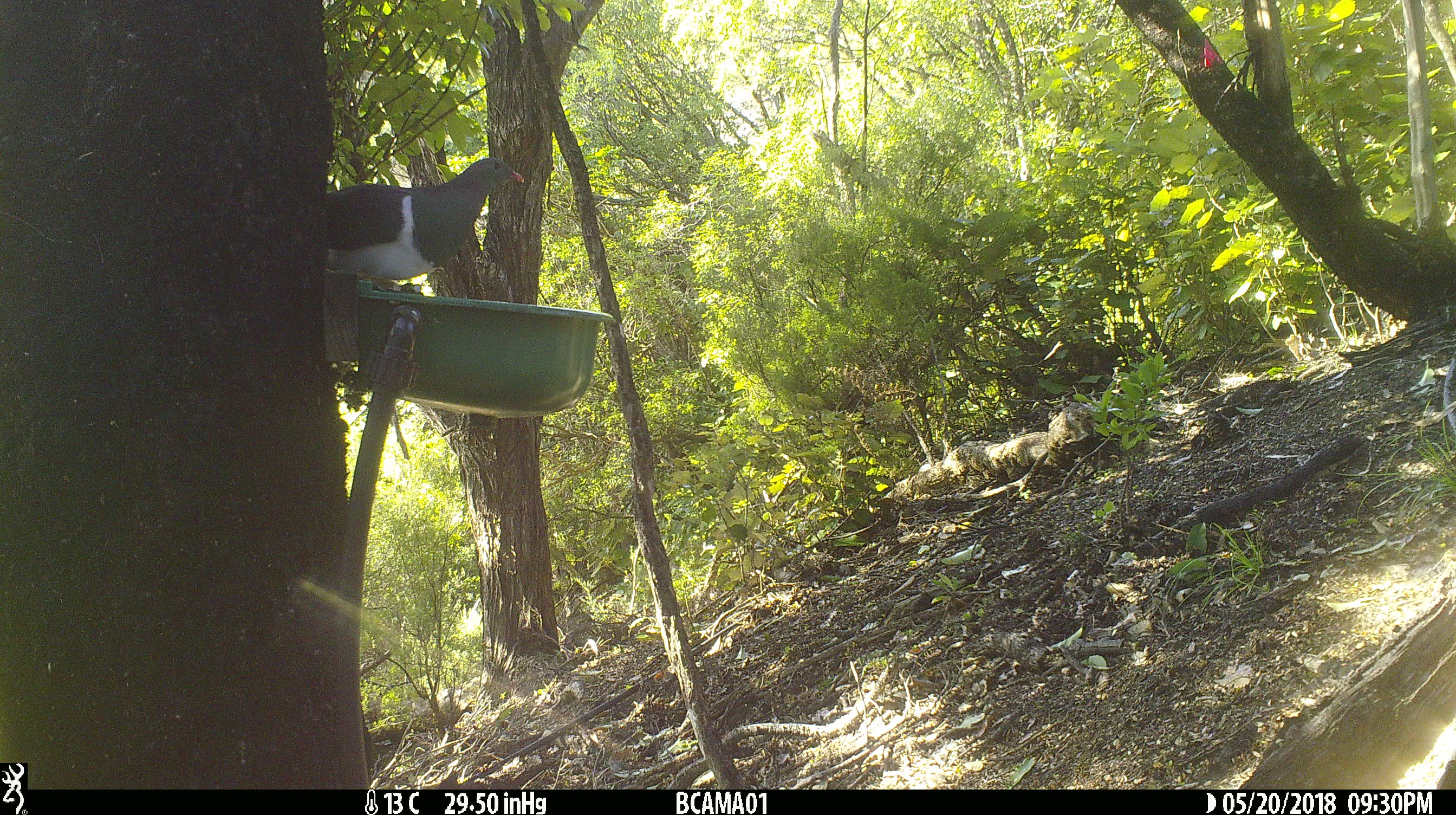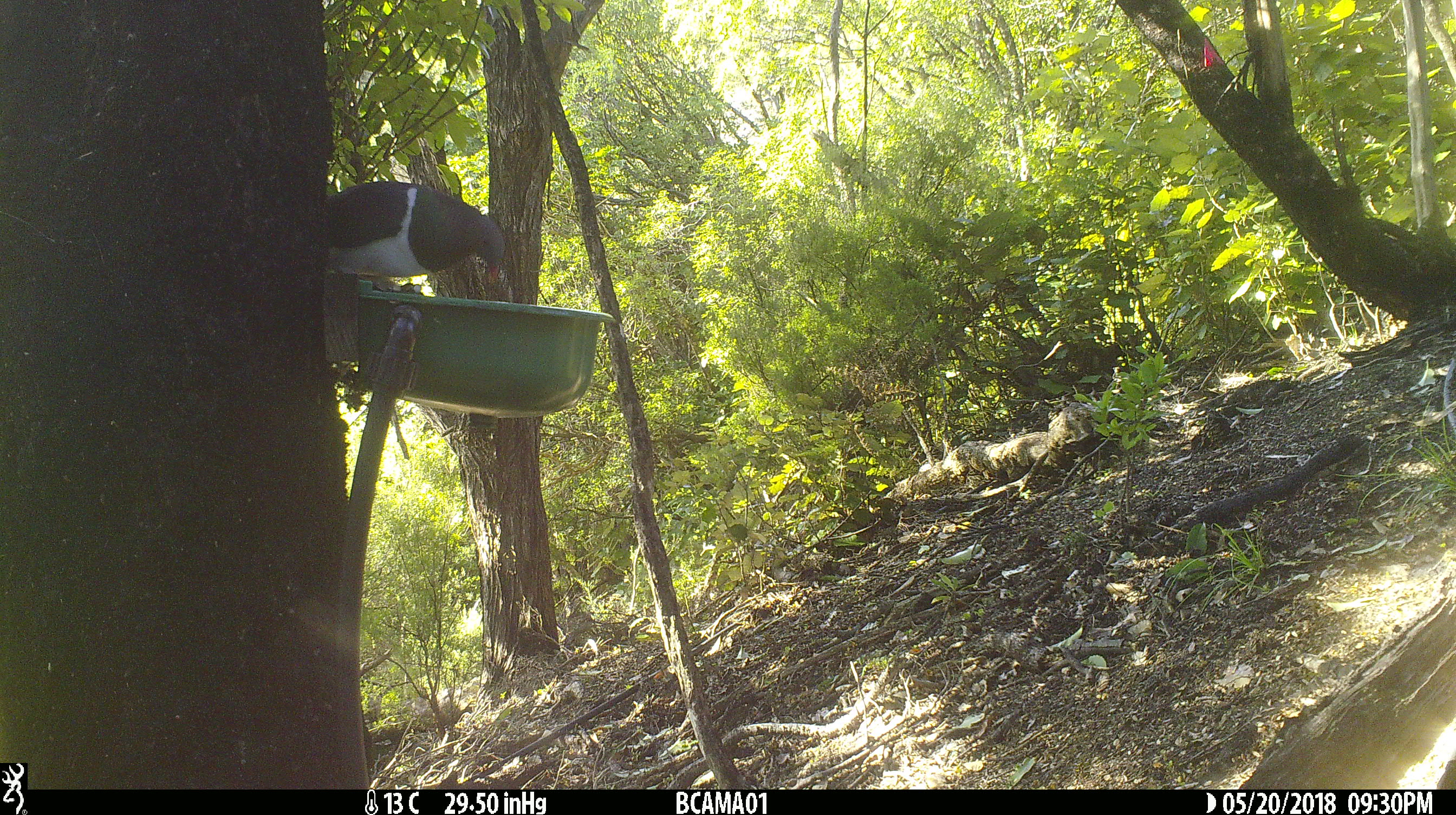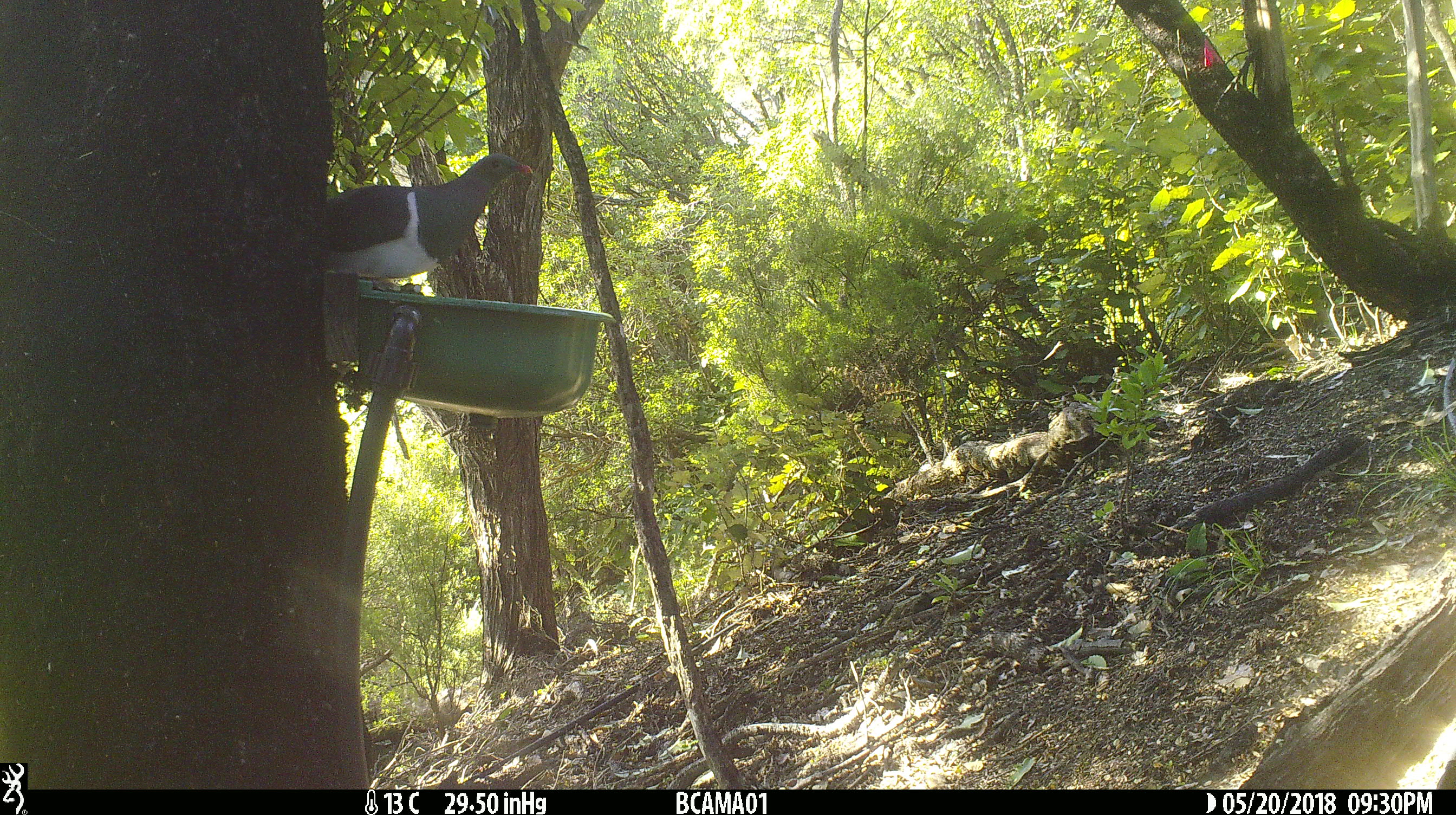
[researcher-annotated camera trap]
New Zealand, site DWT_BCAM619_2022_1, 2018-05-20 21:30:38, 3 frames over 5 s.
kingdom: Animalia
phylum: Chordata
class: Aves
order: Columbiformes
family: Columbidae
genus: Hemiphaga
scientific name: Hemiphaga novaeseelandiae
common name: new zealand pigeon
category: kereru